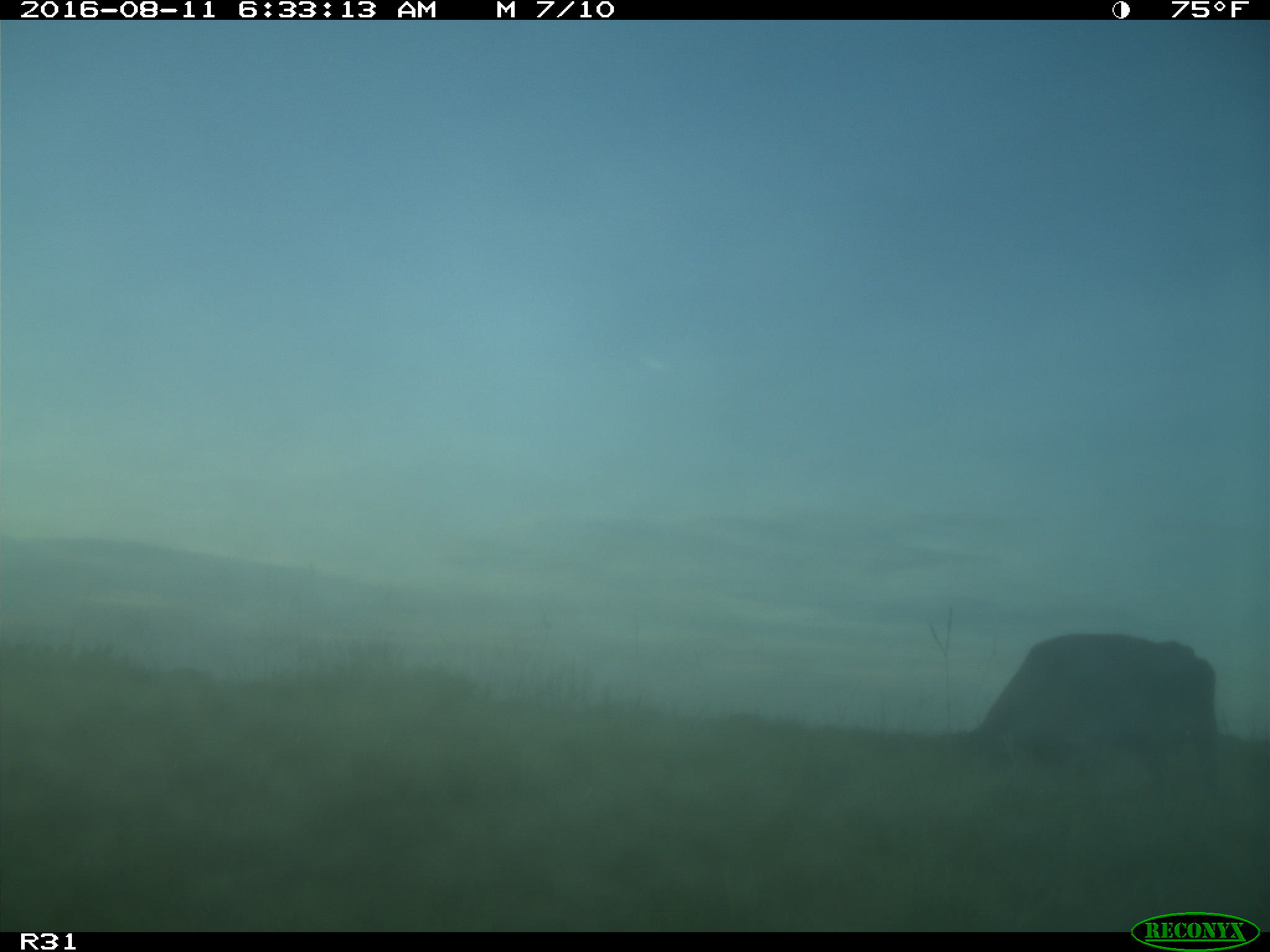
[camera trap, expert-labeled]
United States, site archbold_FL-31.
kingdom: Animalia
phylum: Chordata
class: Mammalia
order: Artiodactyla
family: Bovidae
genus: Bos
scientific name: Bos taurus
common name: domestic cow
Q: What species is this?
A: Bos taurus (domestic cow).